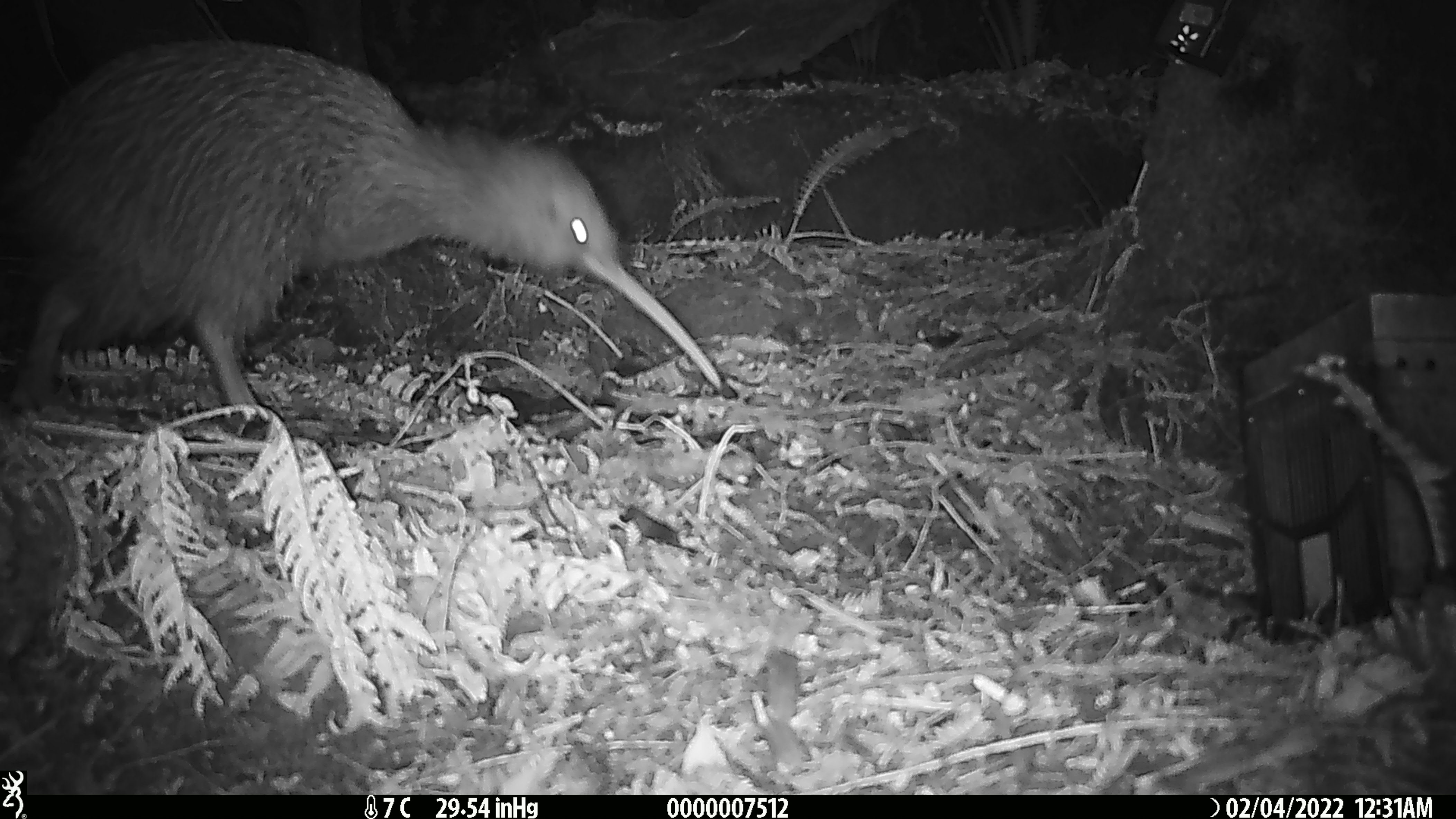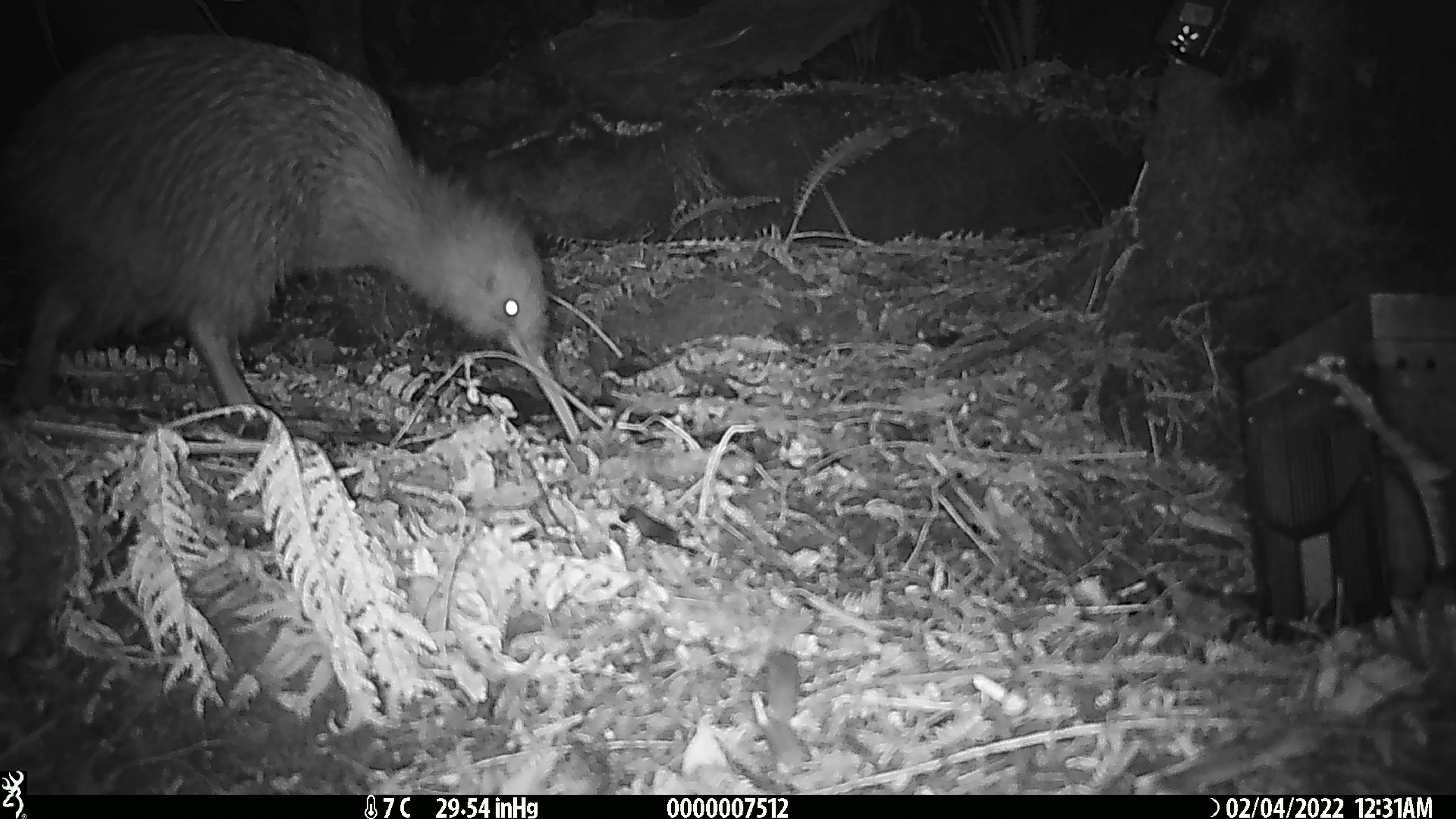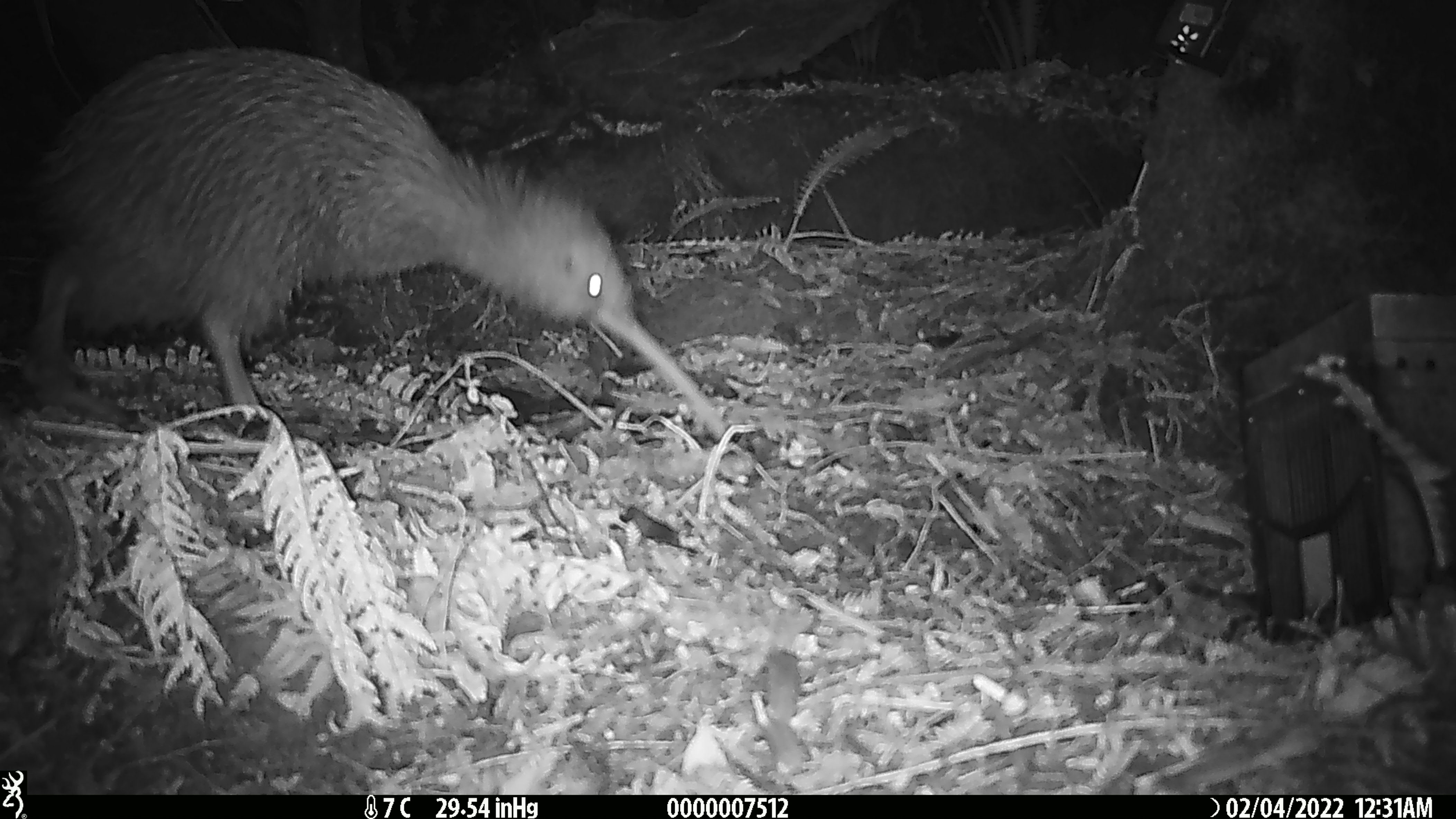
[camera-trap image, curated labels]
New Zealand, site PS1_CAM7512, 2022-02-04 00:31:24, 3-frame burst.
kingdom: Animalia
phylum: Chordata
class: Aves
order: Apterygiformes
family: Apterygidae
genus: Apteryx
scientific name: Apteryx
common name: kiwi